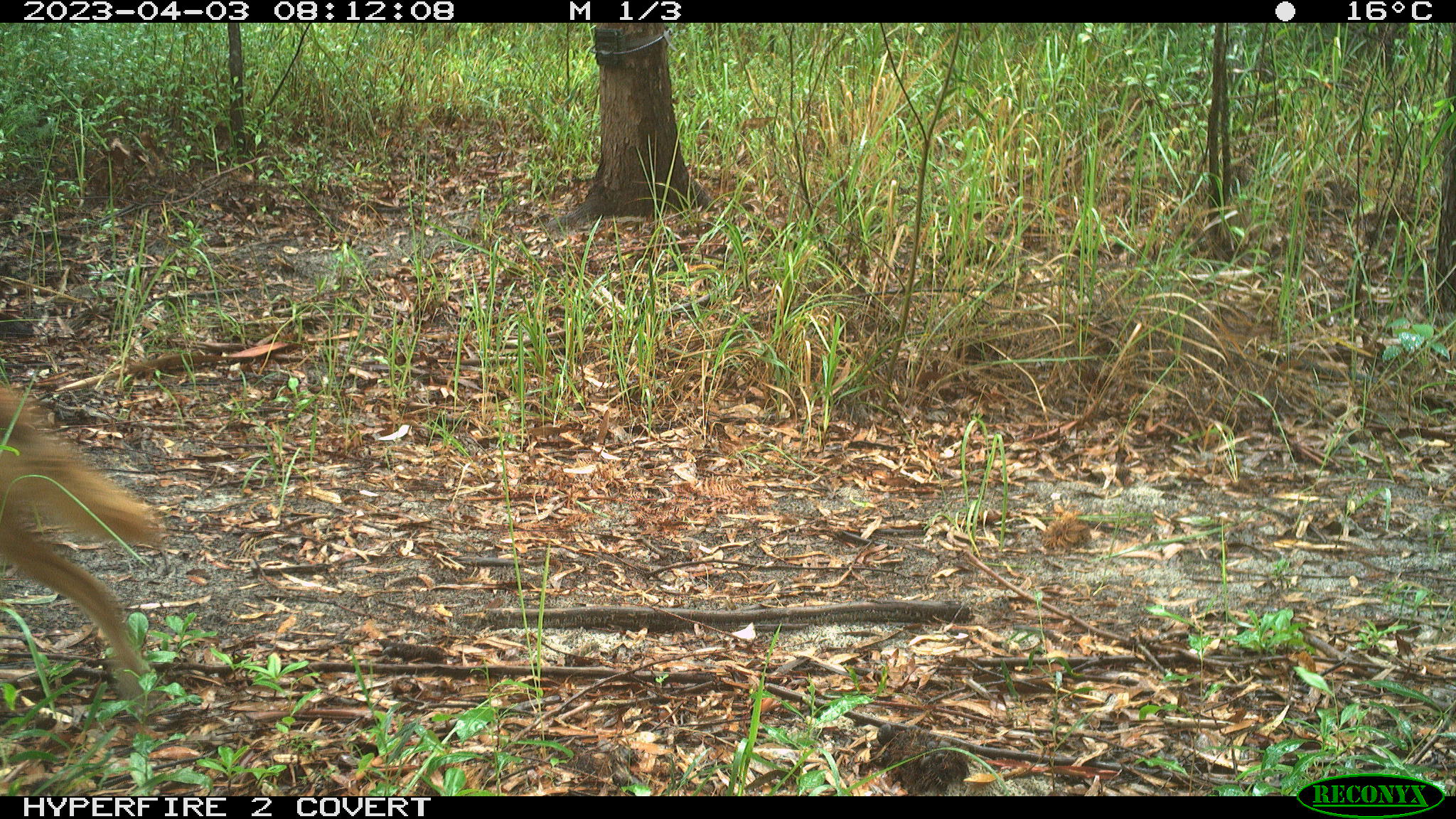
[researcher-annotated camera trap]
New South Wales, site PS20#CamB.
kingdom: Animalia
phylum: Chordata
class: Mammalia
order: Carnivora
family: Canidae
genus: Canis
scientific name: Canis familiaris dingo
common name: dingo